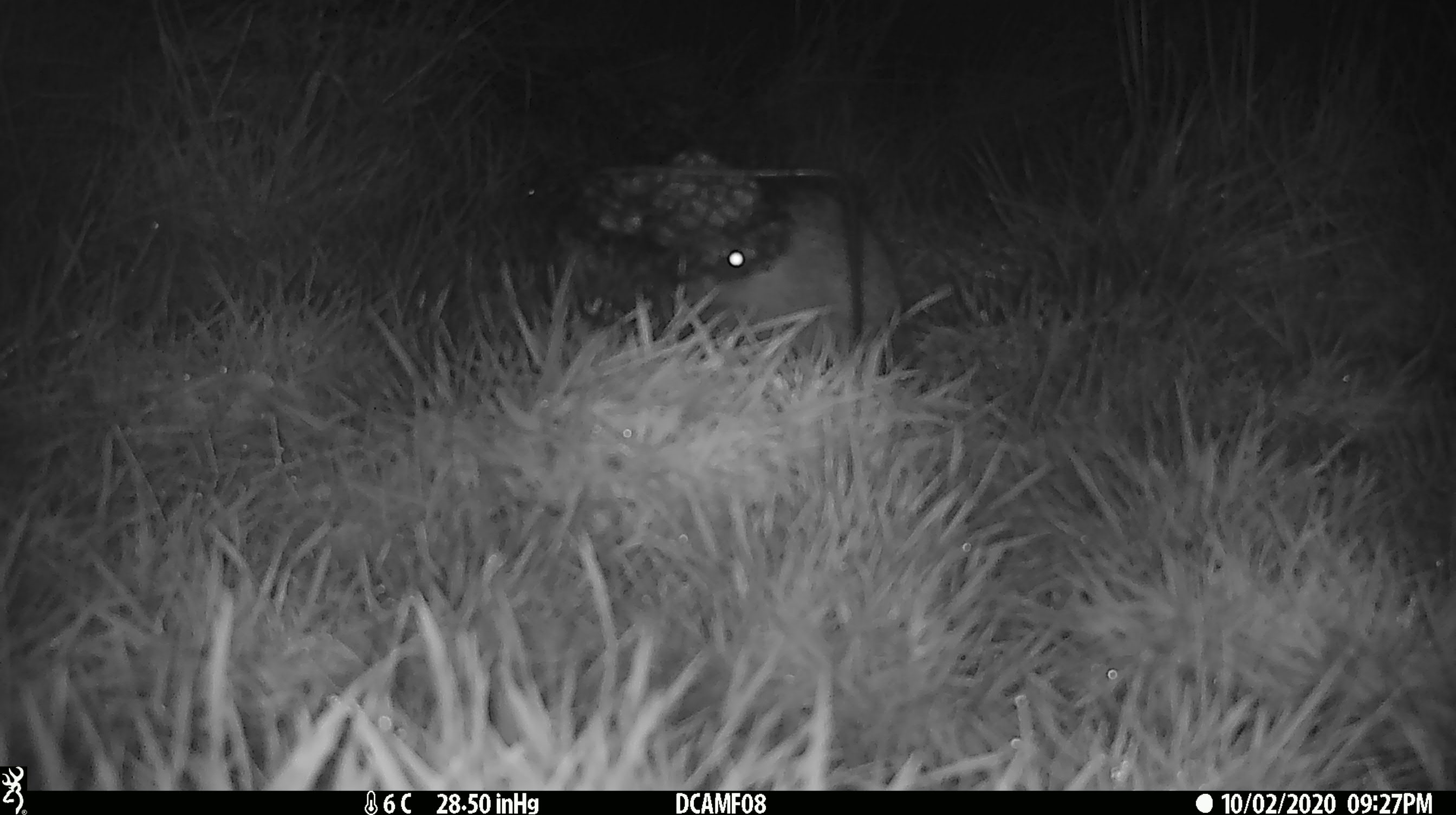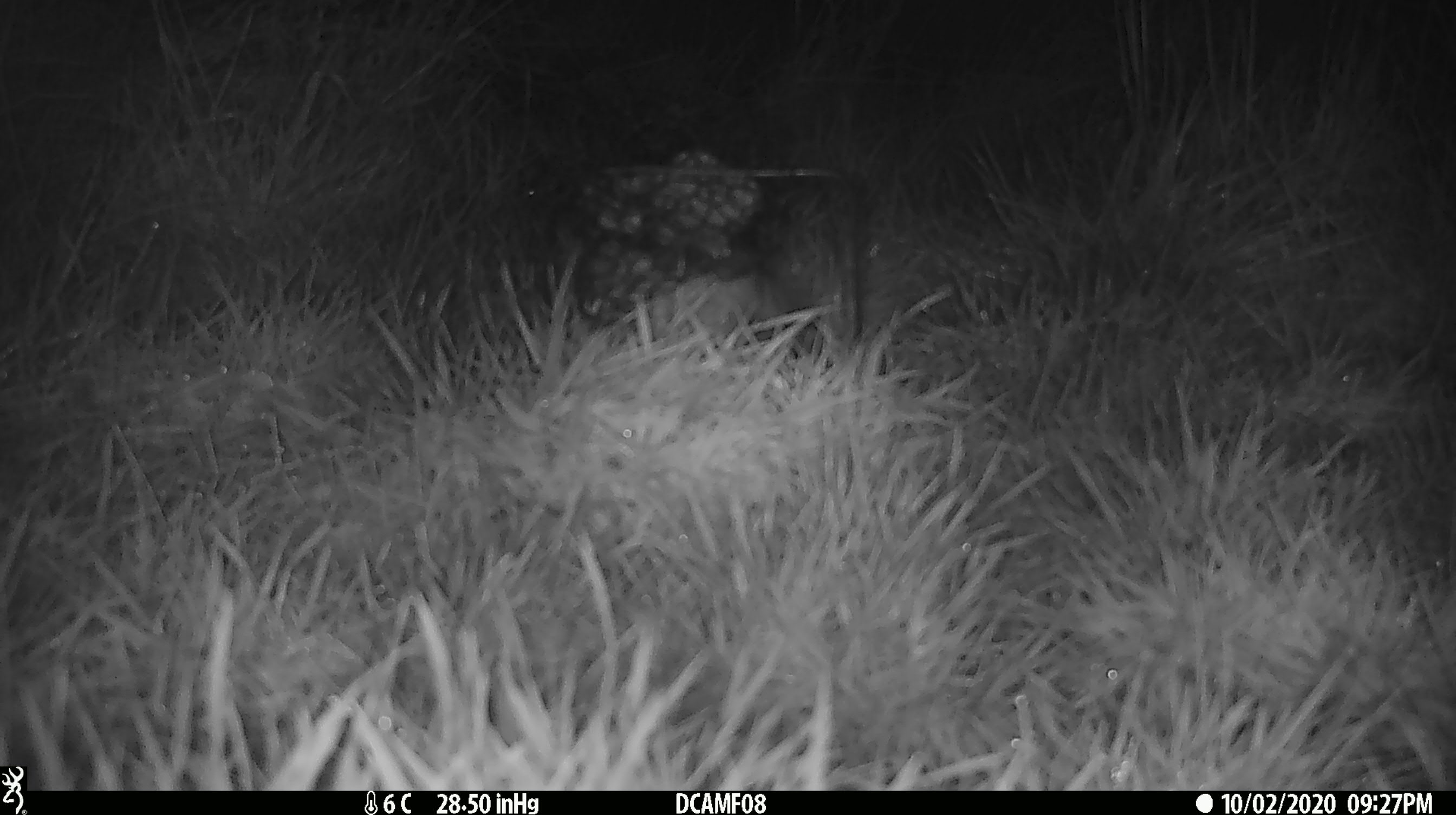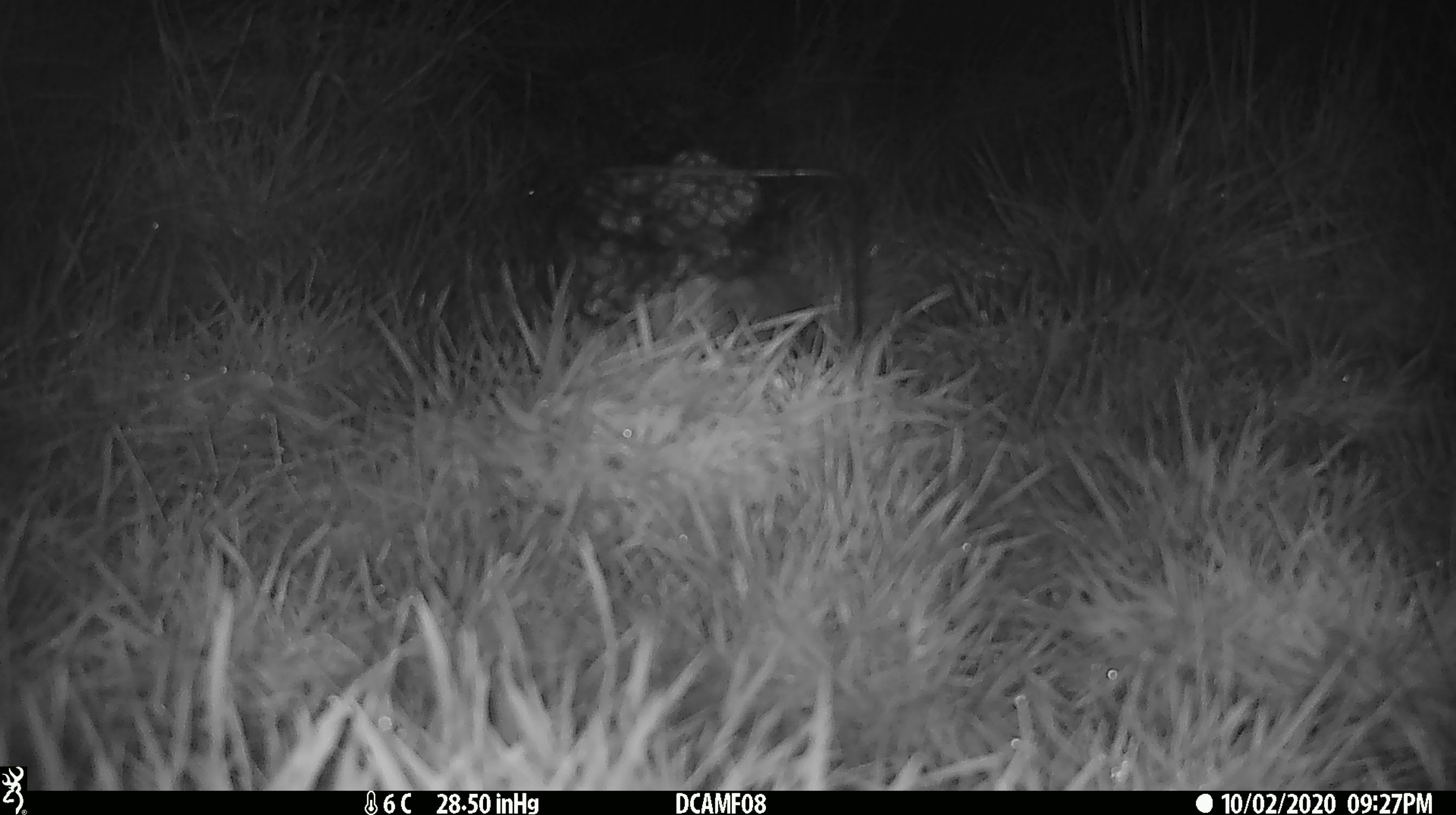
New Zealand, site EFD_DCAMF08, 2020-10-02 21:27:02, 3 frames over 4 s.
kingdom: Animalia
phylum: Chordata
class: Mammalia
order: Eulipotyphla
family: Erinaceidae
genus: Erinaceus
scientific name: Erinaceus europaeus europaeus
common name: european hedgehog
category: hedgehog